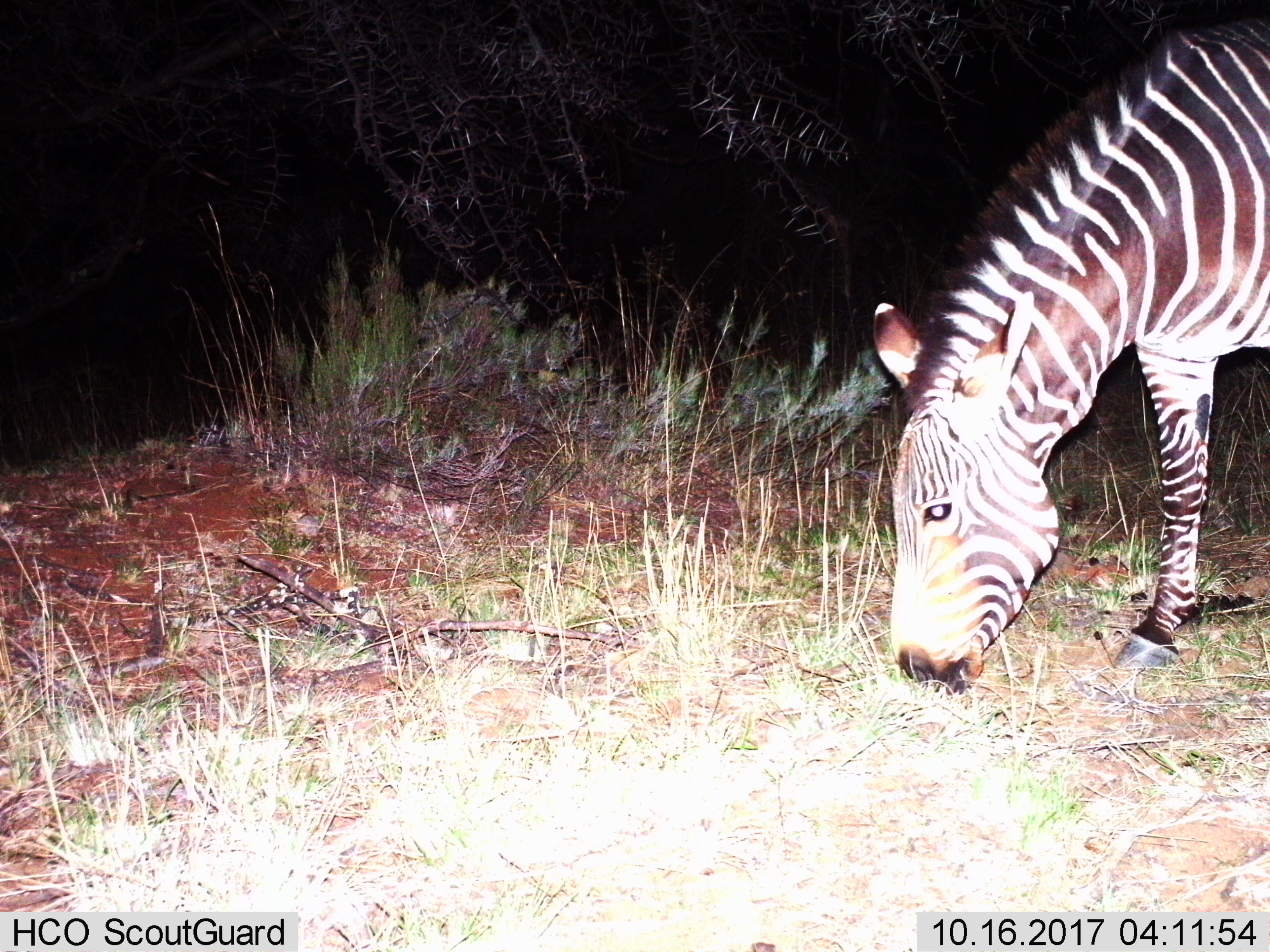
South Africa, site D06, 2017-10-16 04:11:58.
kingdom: Animalia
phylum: Chordata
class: Mammalia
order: Perissodactyla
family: Equidae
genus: Equus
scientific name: Equus zebra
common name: mountain zebra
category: zebramountain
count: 1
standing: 0%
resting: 0%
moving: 0%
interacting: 0%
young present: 0%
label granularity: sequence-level